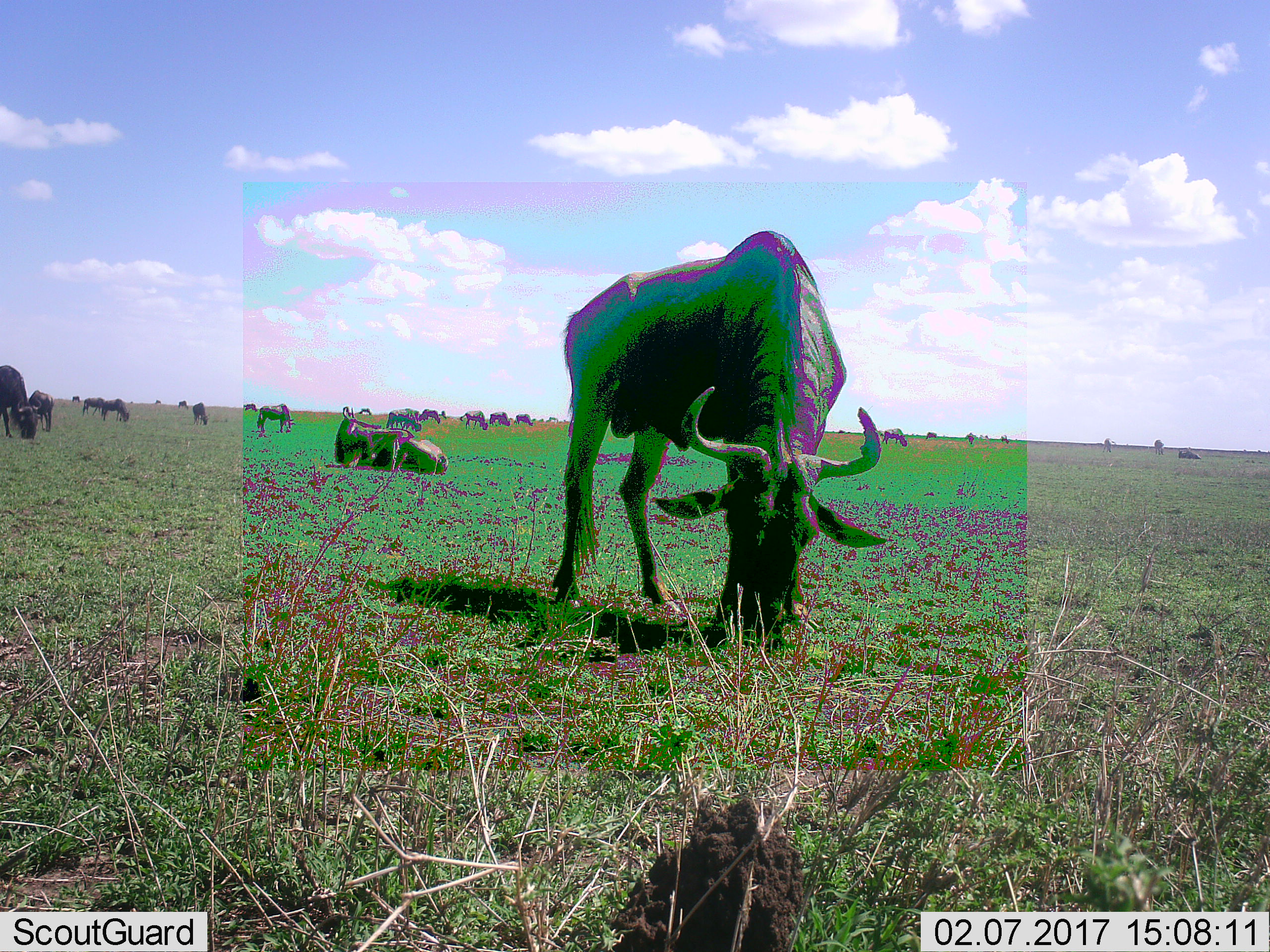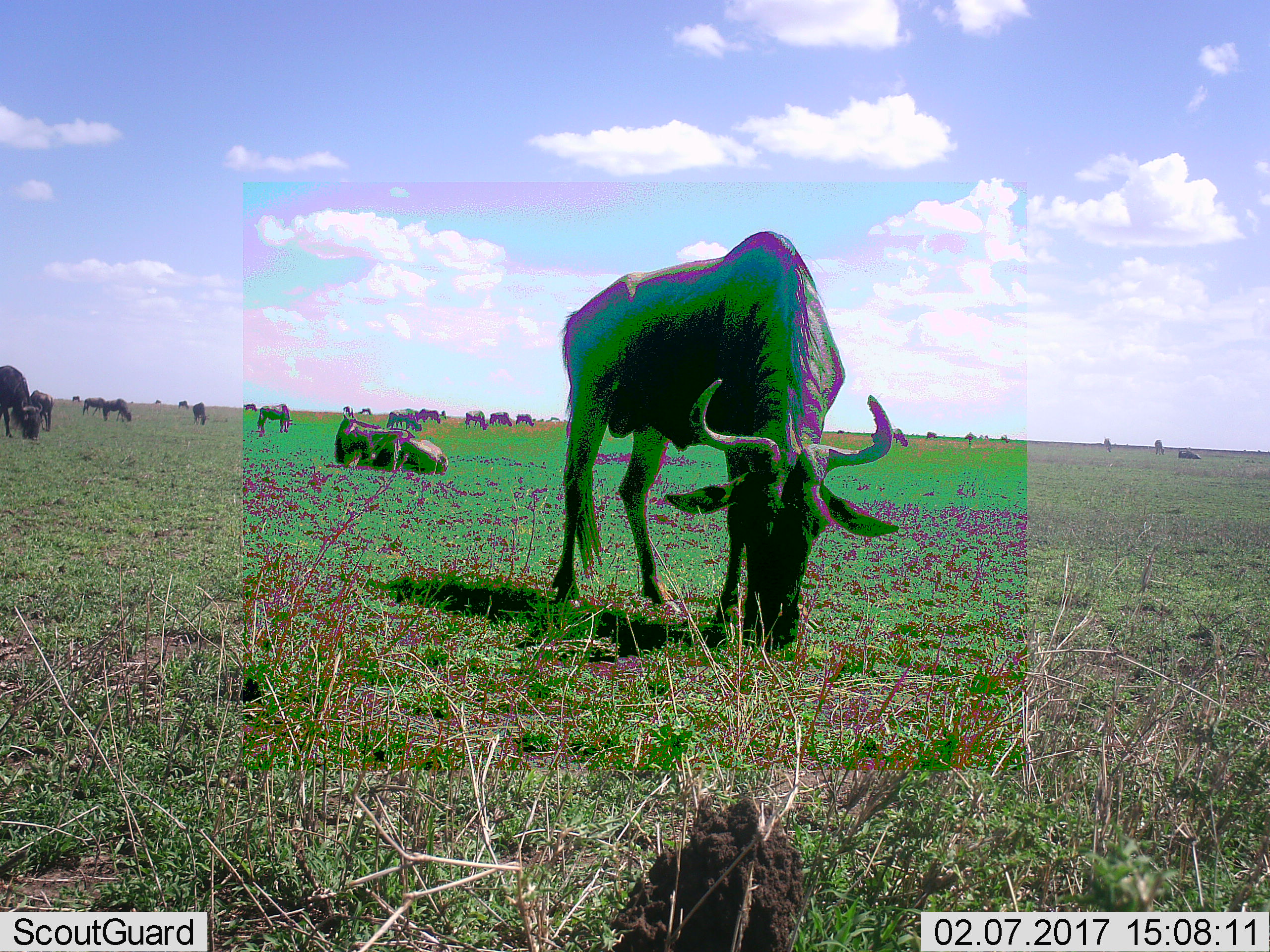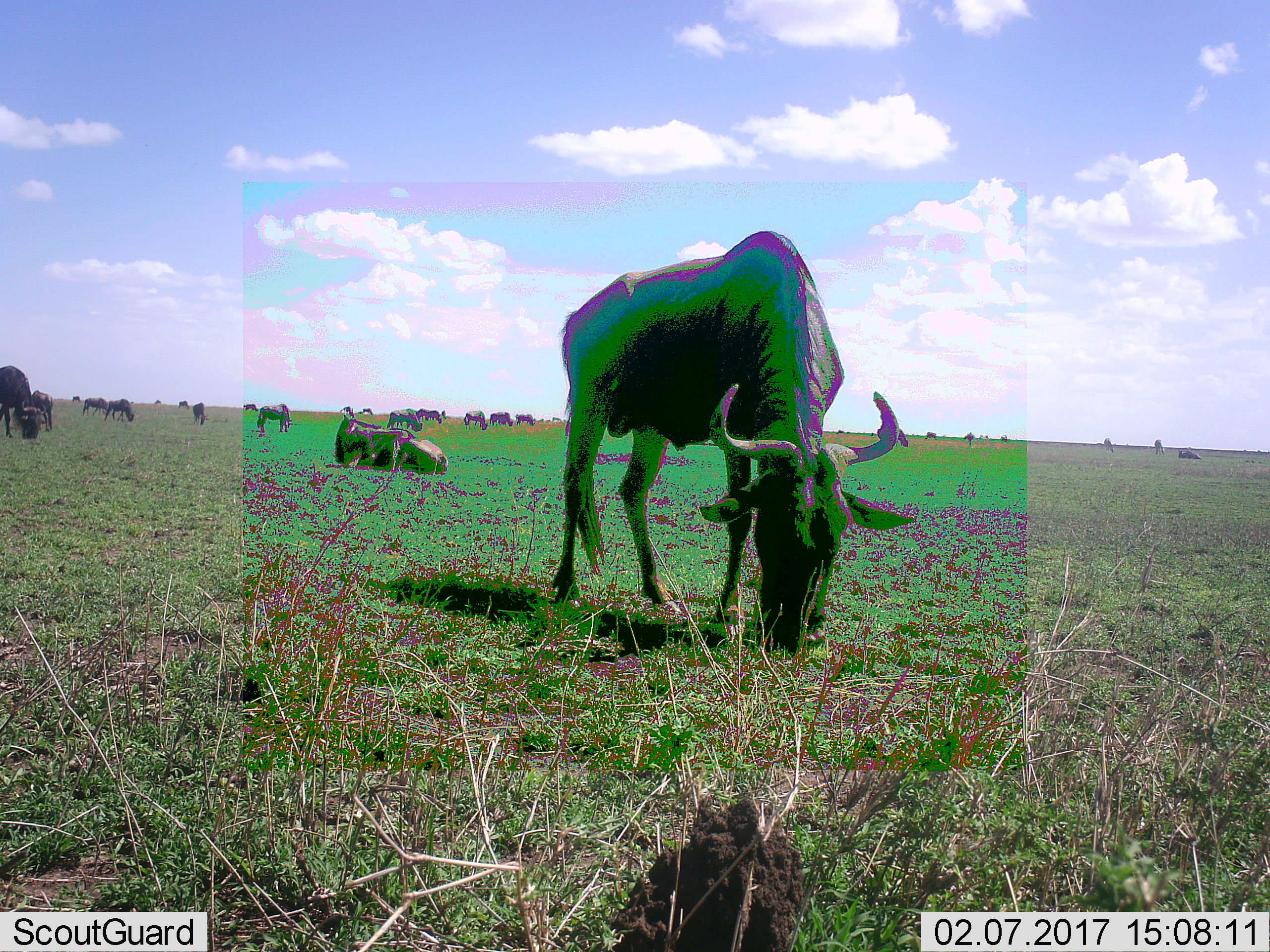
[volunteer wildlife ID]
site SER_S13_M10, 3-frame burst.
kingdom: Animalia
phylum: Chordata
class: Mammalia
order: Artiodactyla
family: Bovidae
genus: Connochaetes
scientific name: Connochaetes taurinus taurinus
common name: blue wildebeest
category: wildebeestblue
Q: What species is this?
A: Wildebeestblue (blue wildebeest) (Connochaetes taurinus taurinus).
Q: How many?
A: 11-50.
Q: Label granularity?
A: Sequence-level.